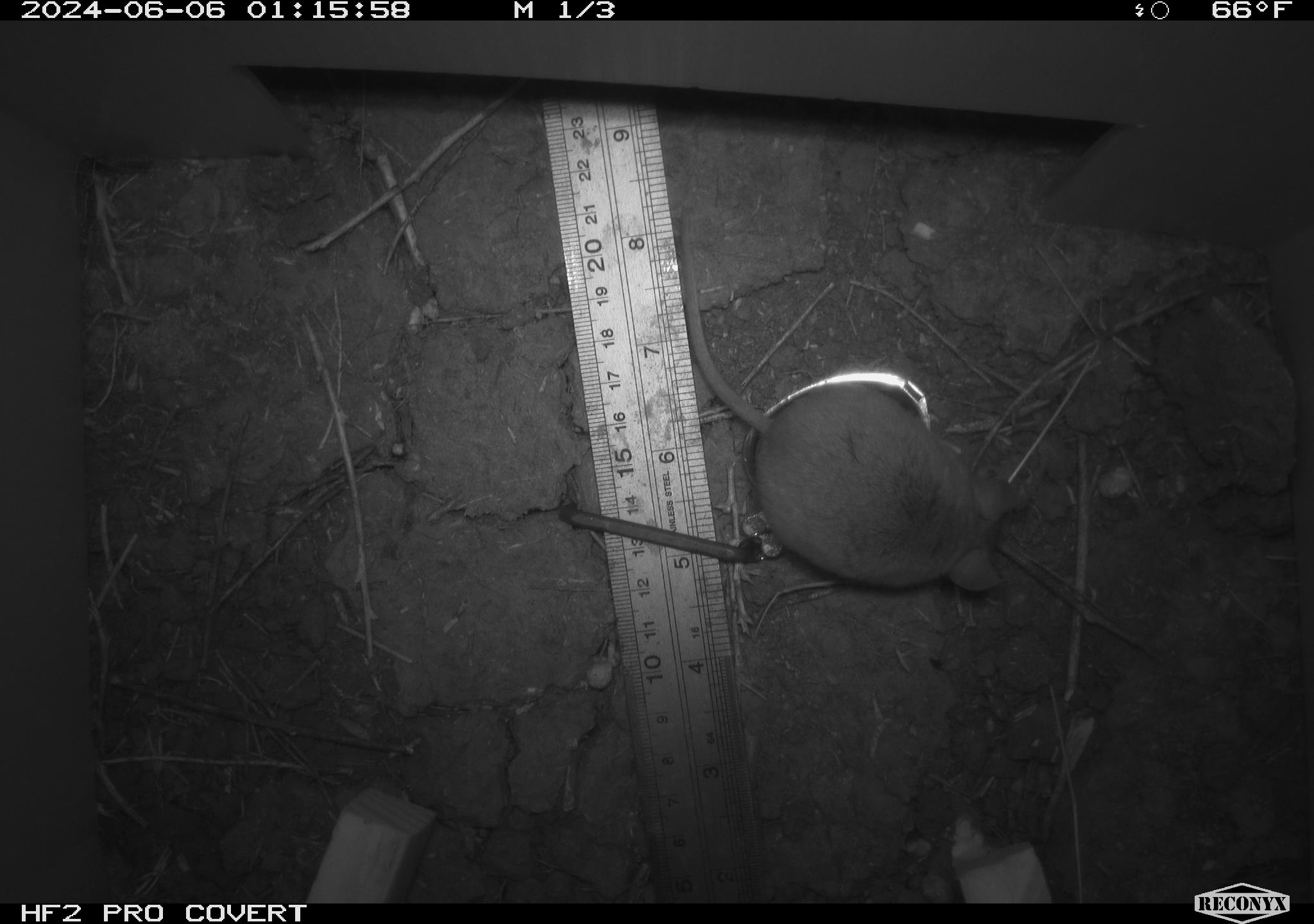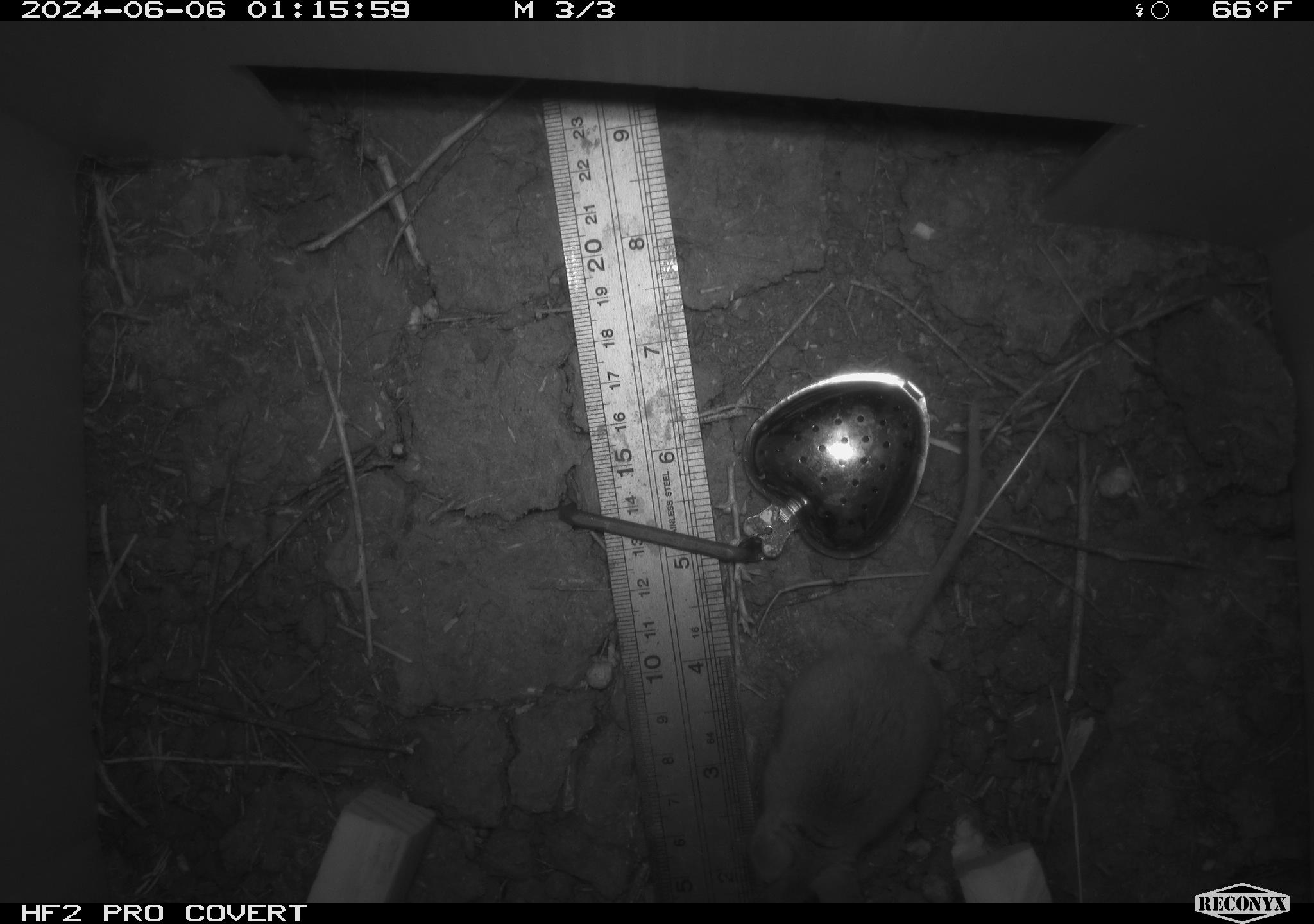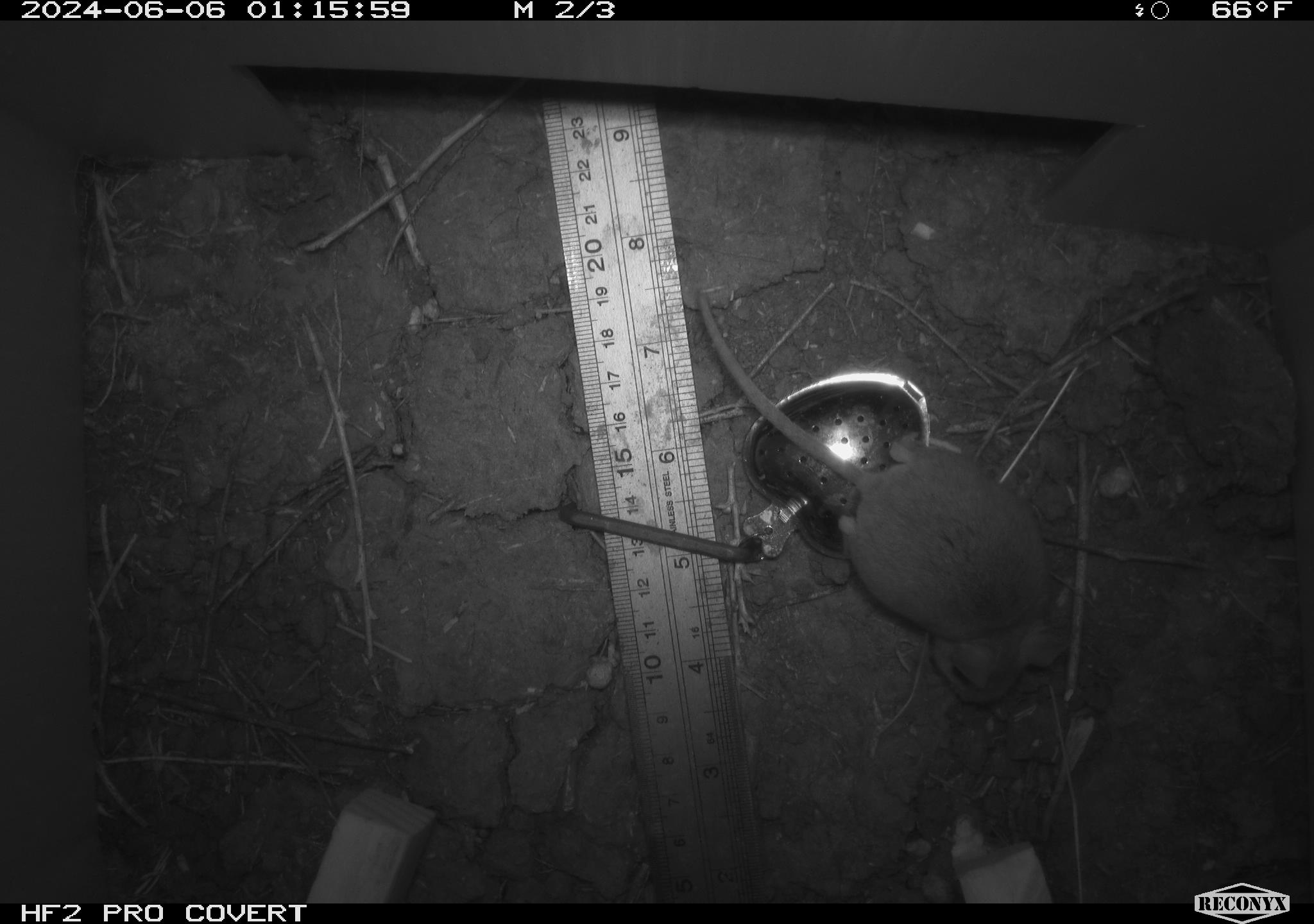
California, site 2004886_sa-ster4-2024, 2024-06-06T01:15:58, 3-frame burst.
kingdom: Animalia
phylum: Chordata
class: Mammalia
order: Rodentia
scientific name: Rodentia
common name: mouse species